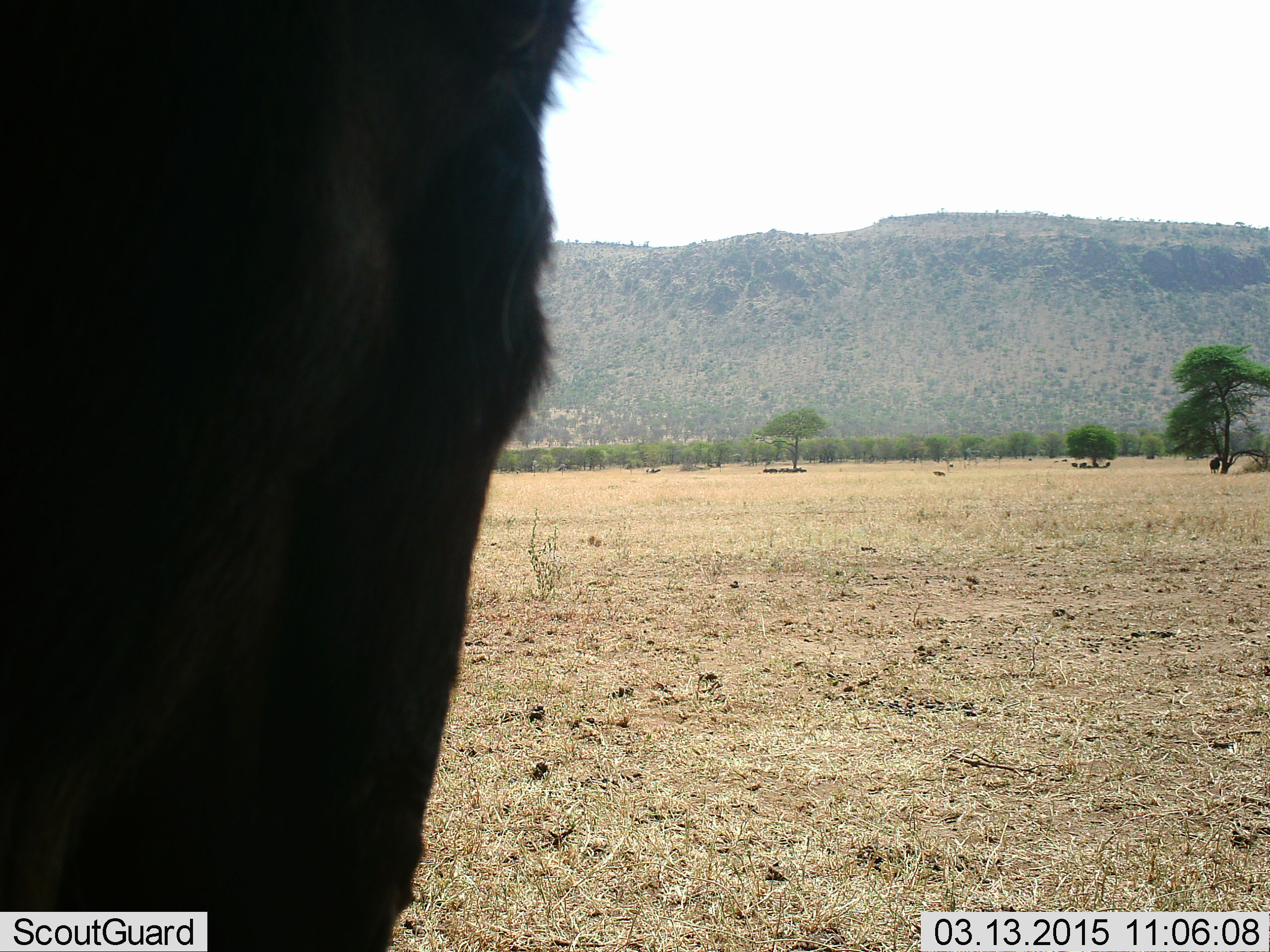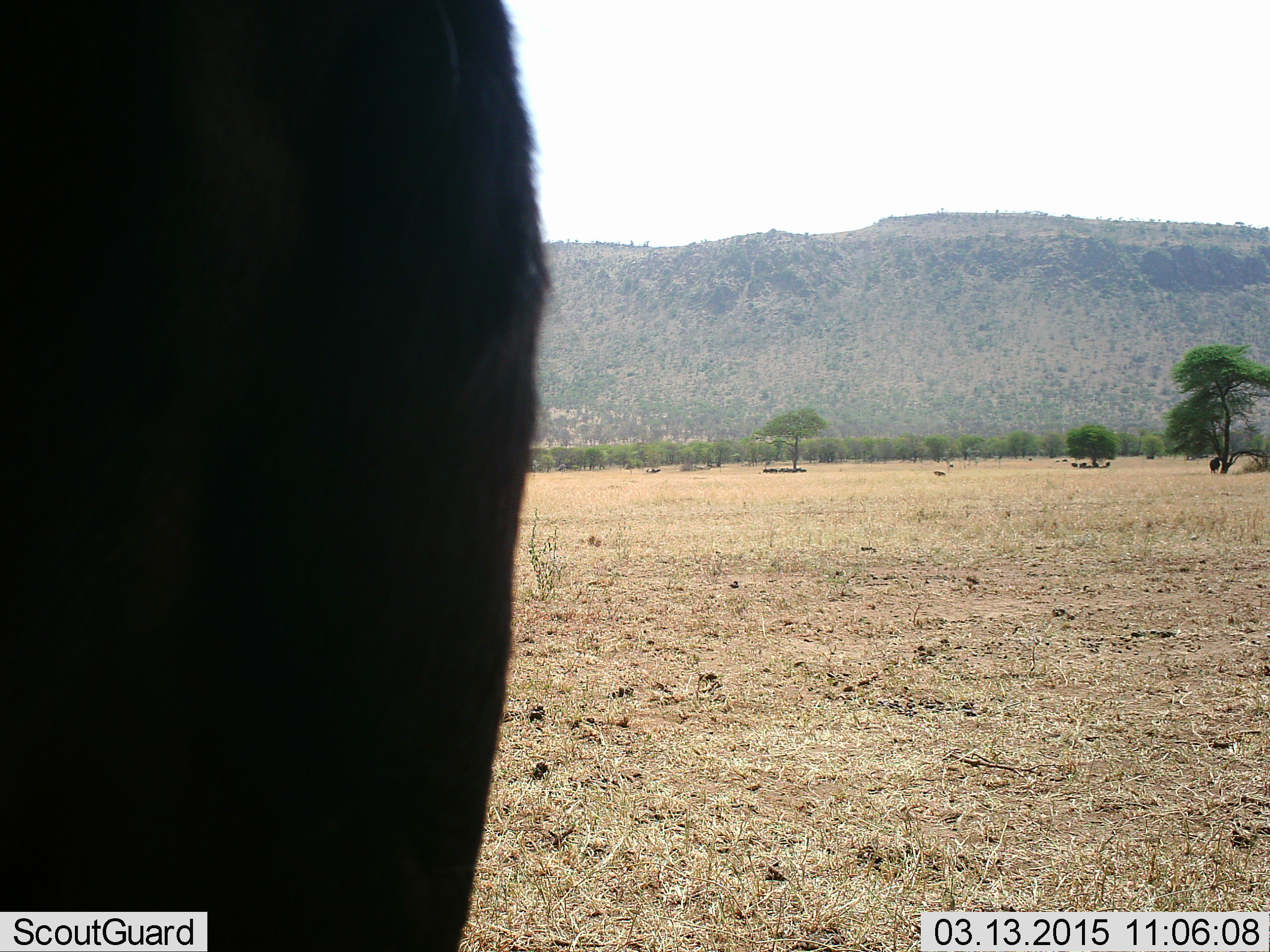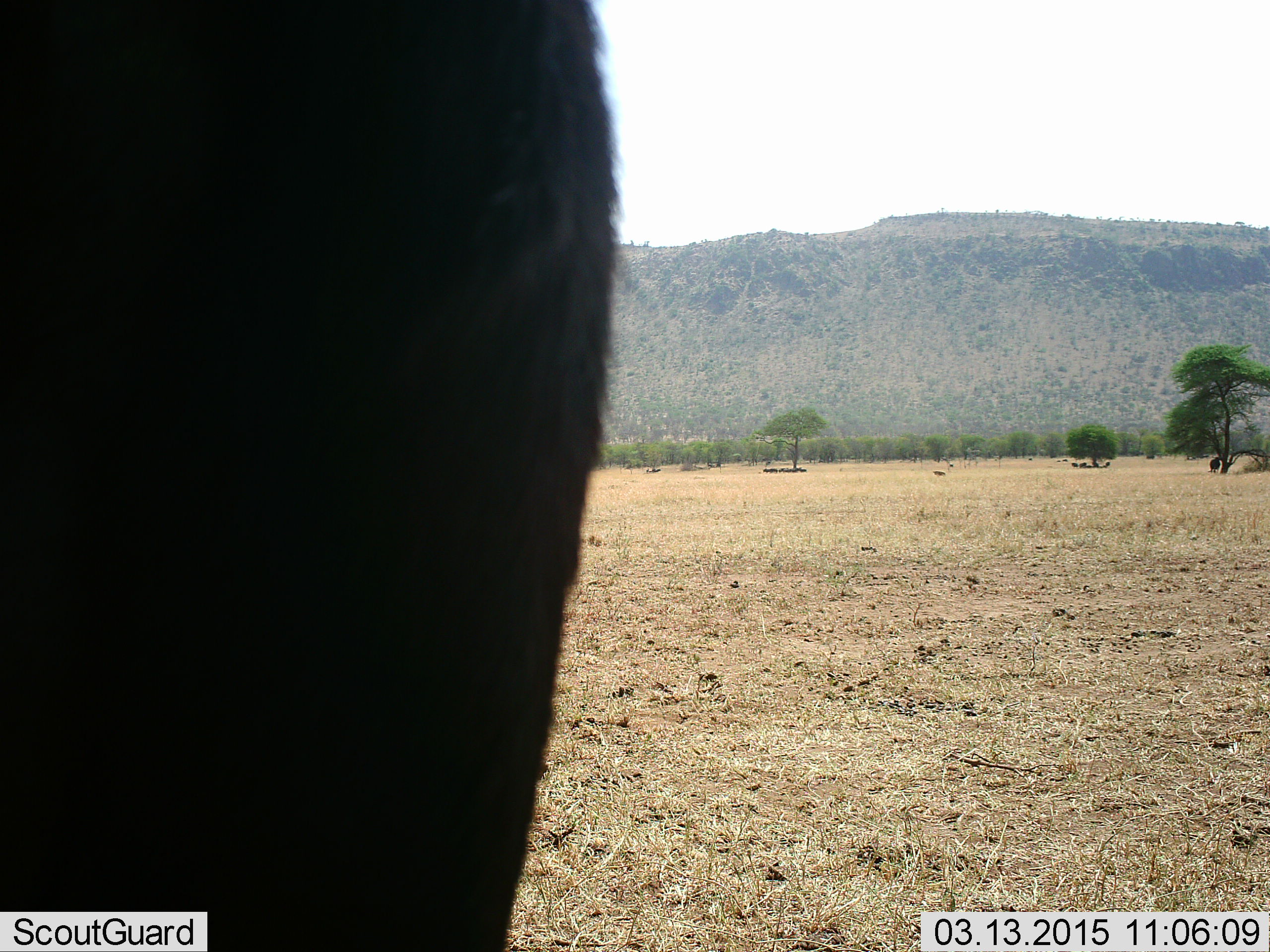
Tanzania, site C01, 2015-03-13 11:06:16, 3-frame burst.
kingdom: Animalia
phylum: Chordata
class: Mammalia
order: Artiodactyla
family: Bovidae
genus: Connochaetes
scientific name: Connochaetes taurinus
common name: blue wildebeest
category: wildebeest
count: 1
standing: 90%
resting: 30%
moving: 0%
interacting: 0%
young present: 0%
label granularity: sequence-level